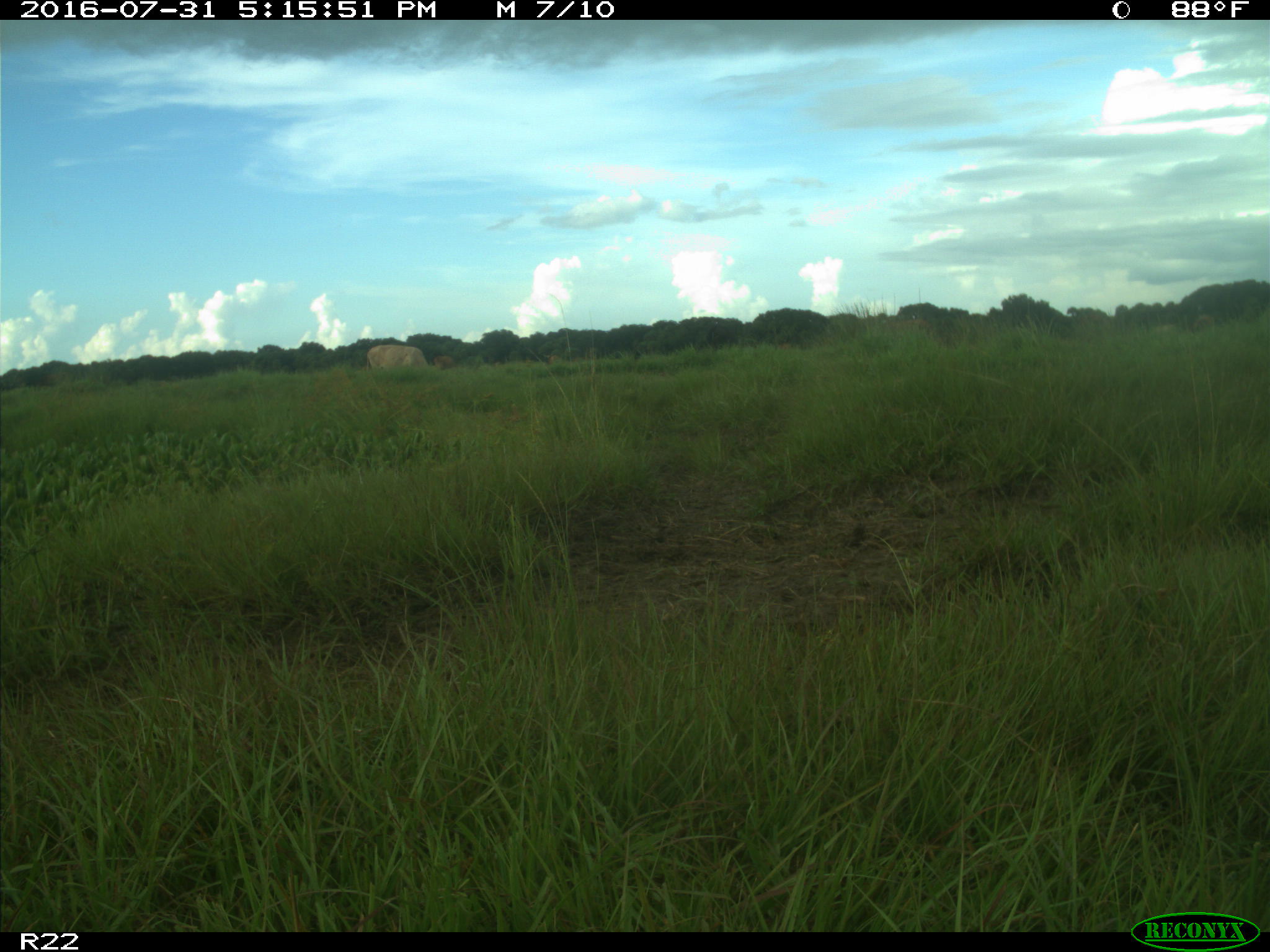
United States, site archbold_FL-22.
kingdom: Animalia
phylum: Chordata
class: Mammalia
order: Artiodactyla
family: Bovidae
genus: Bos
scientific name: Bos taurus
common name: domestic cow